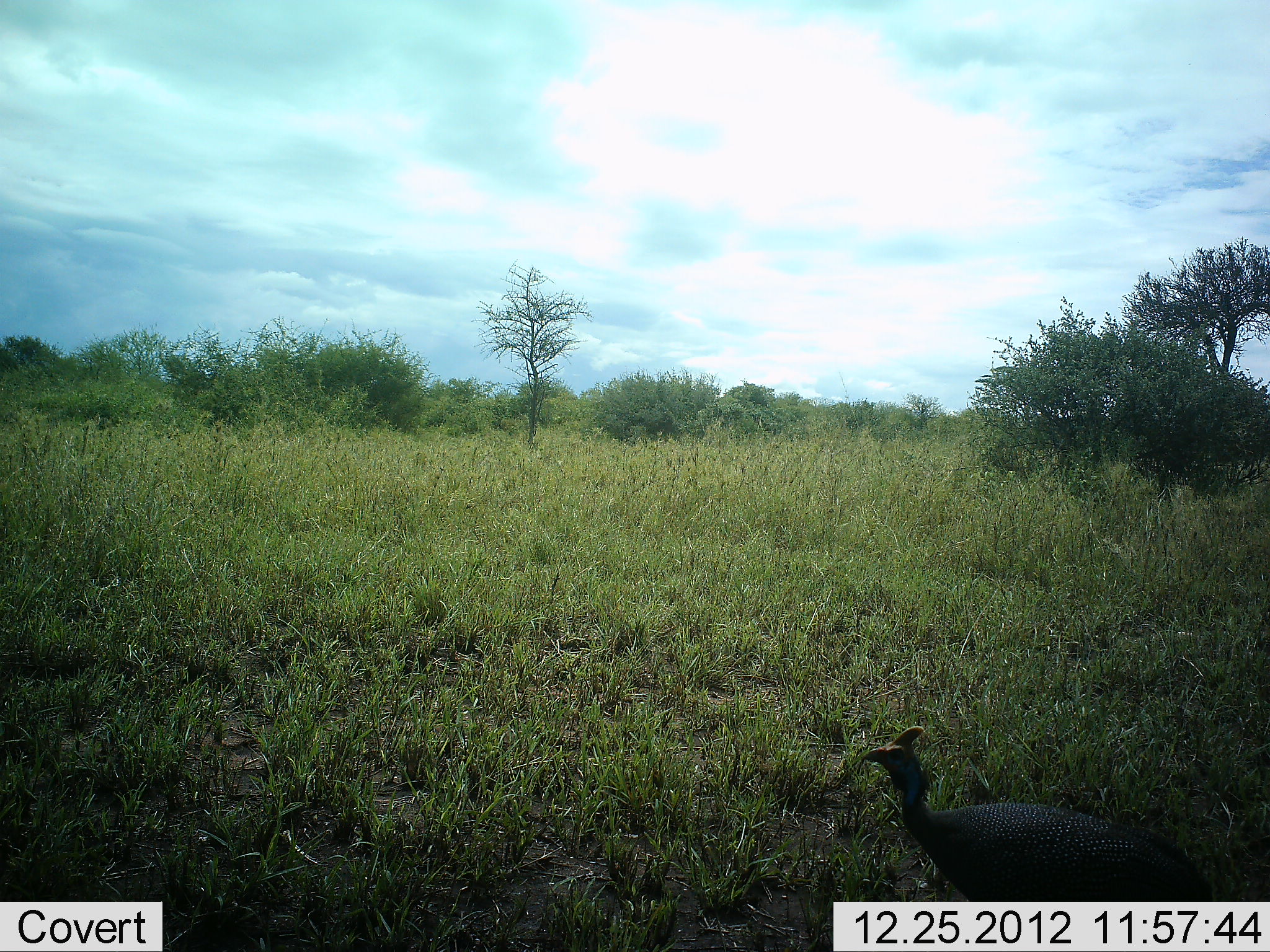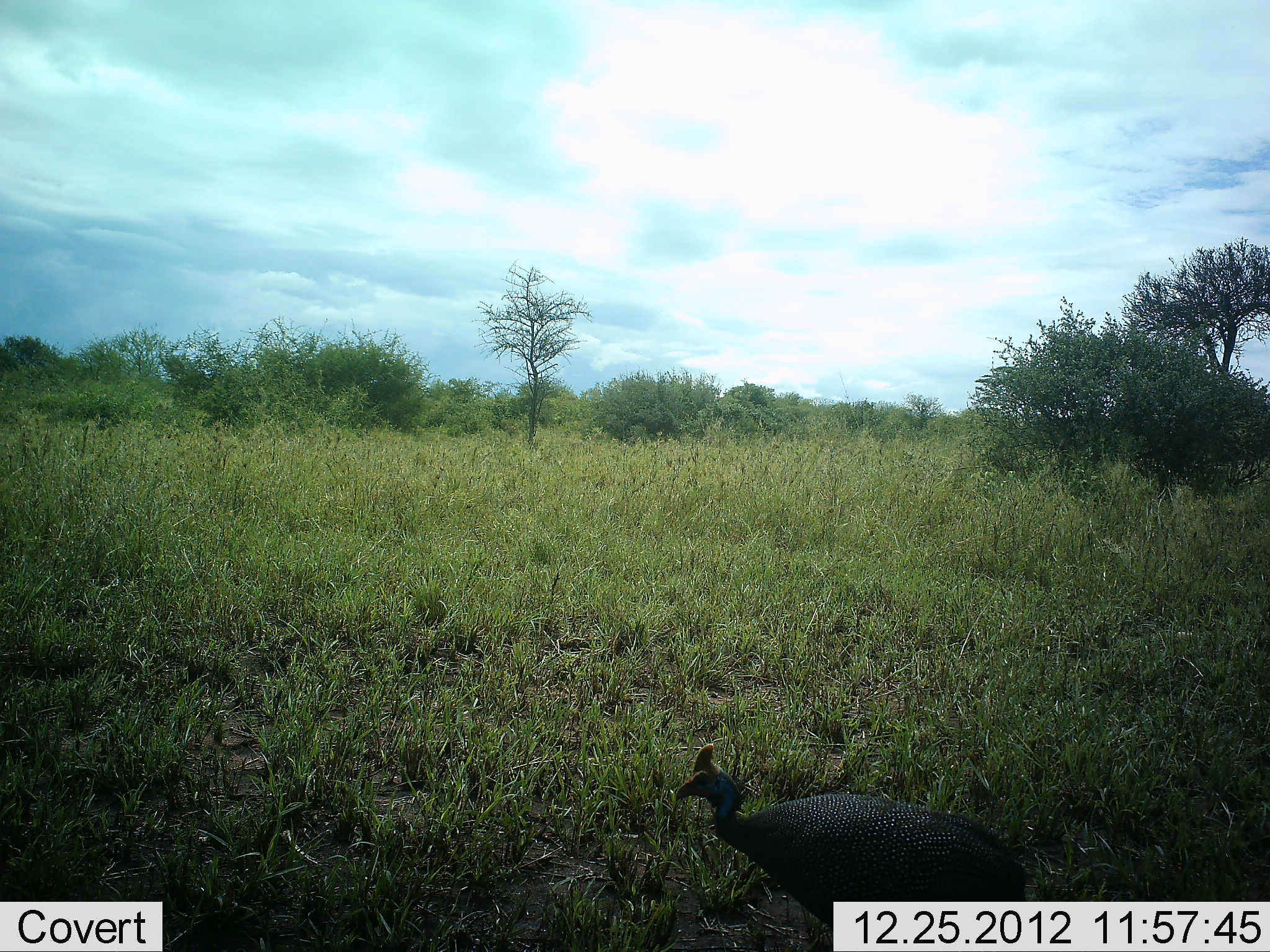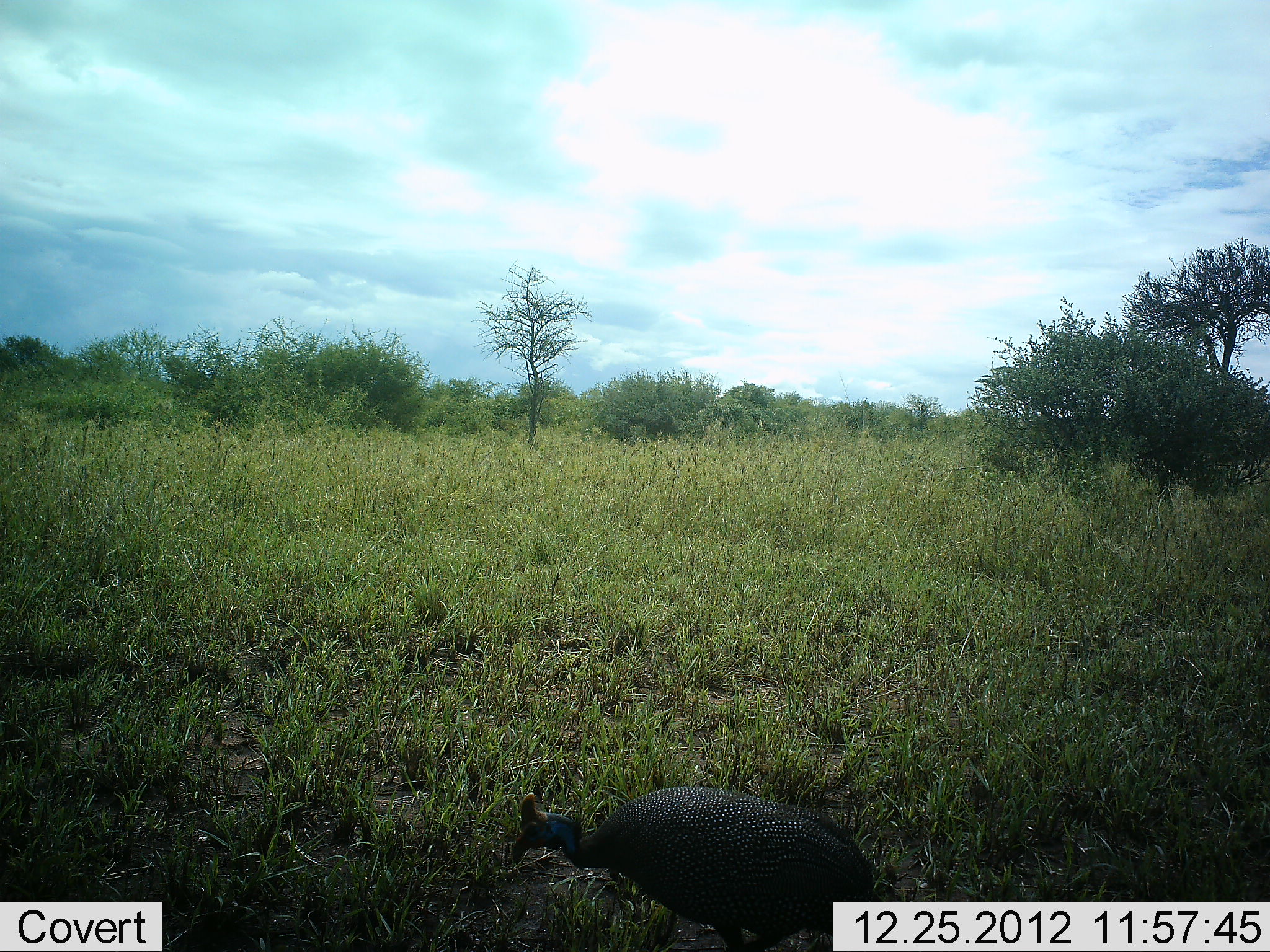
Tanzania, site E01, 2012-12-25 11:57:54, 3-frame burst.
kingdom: Animalia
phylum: Chordata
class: Aves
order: Galliformes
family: Numididae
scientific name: Numididae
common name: guinea fowl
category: guineafowl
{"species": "guineafowl (guinea fowl) (Numididae)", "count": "1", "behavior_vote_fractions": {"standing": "13%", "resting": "0%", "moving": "78%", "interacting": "0%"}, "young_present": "0%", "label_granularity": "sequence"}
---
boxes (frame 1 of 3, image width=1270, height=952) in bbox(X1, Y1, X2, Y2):
animal: bbox(861, 722, 1213, 901)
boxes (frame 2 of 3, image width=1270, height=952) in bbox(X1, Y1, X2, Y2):
animal: bbox(672, 740, 1030, 932)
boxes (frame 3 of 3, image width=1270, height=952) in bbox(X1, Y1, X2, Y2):
animal: bbox(512, 782, 882, 952)